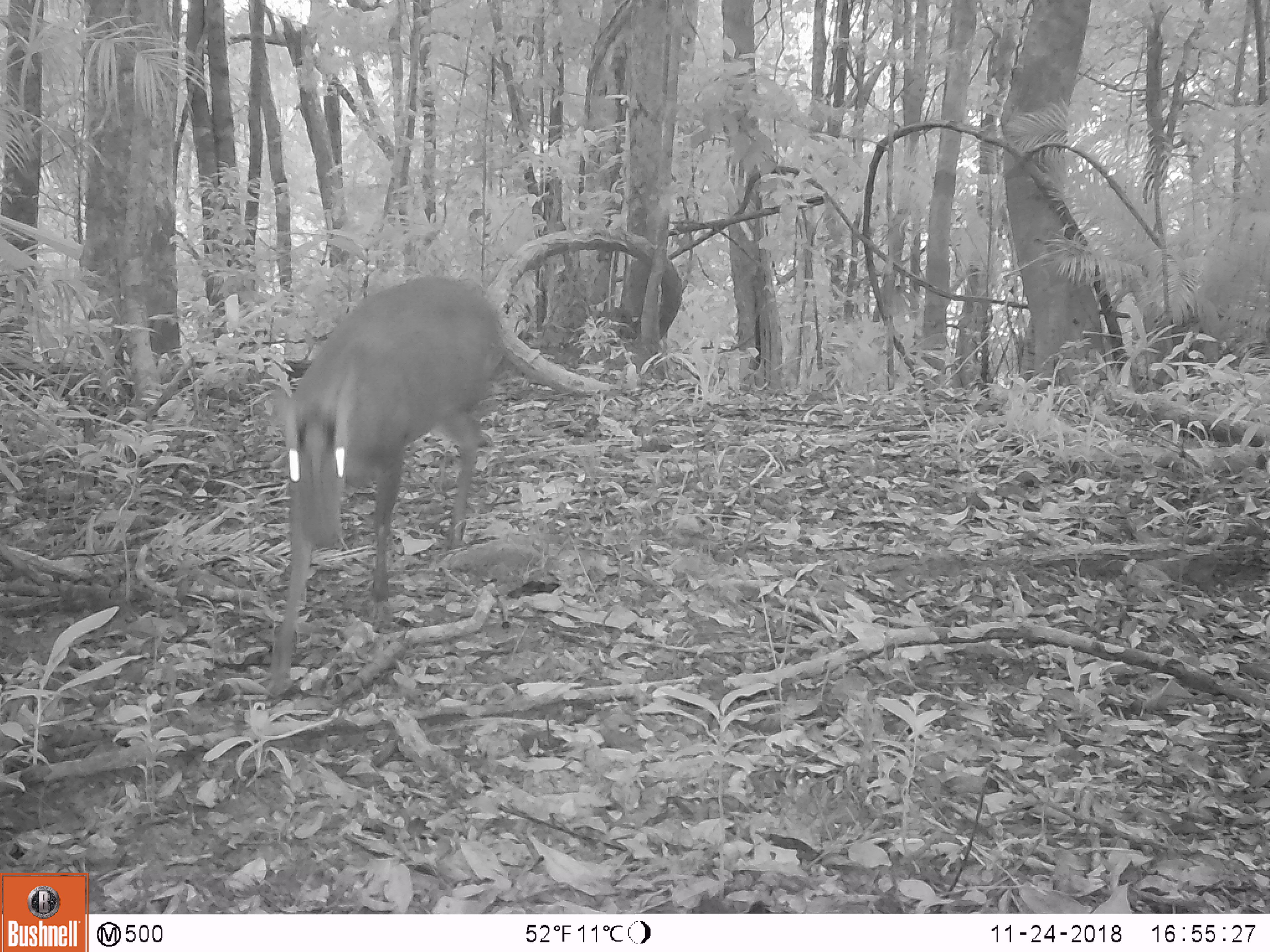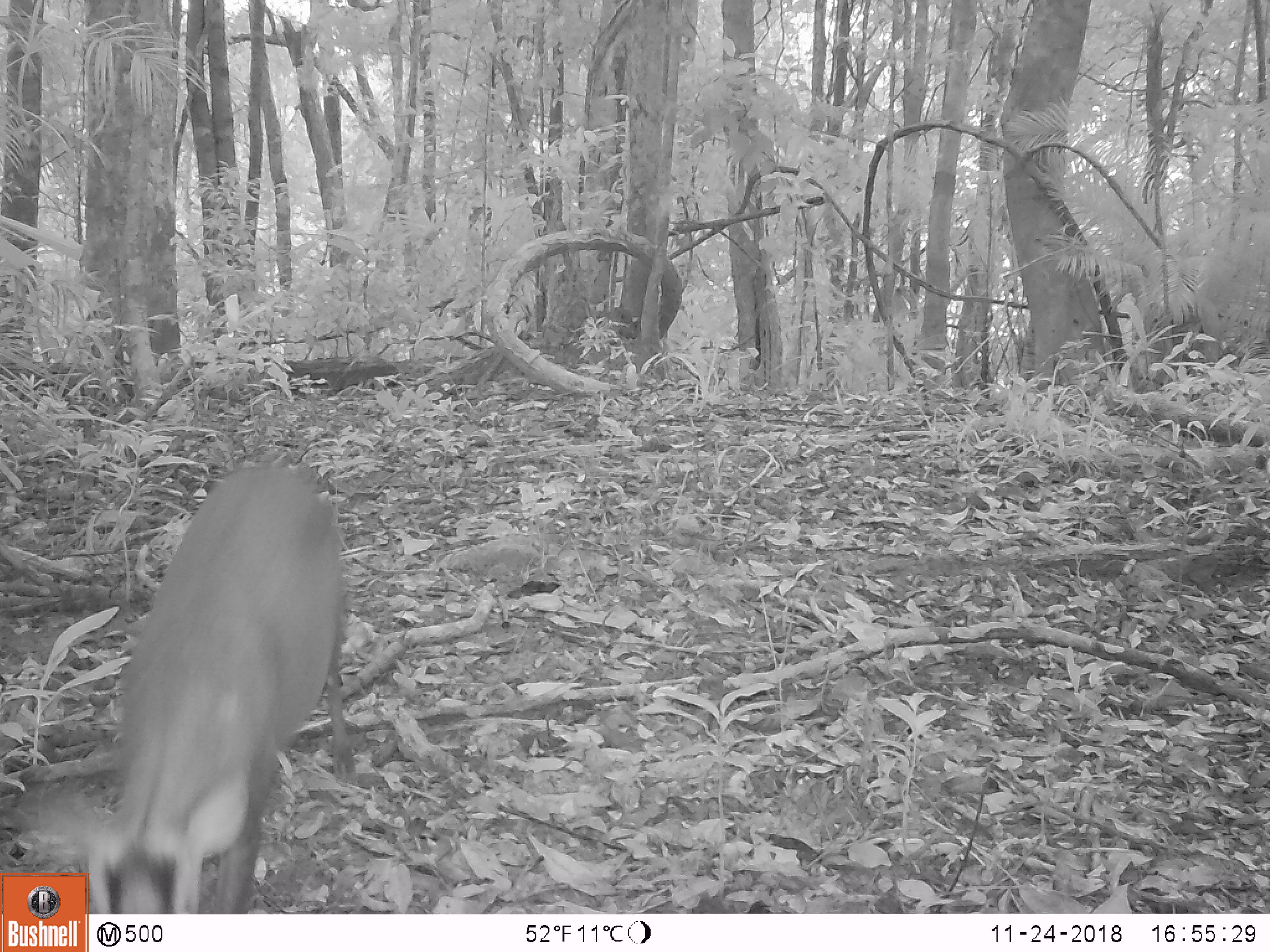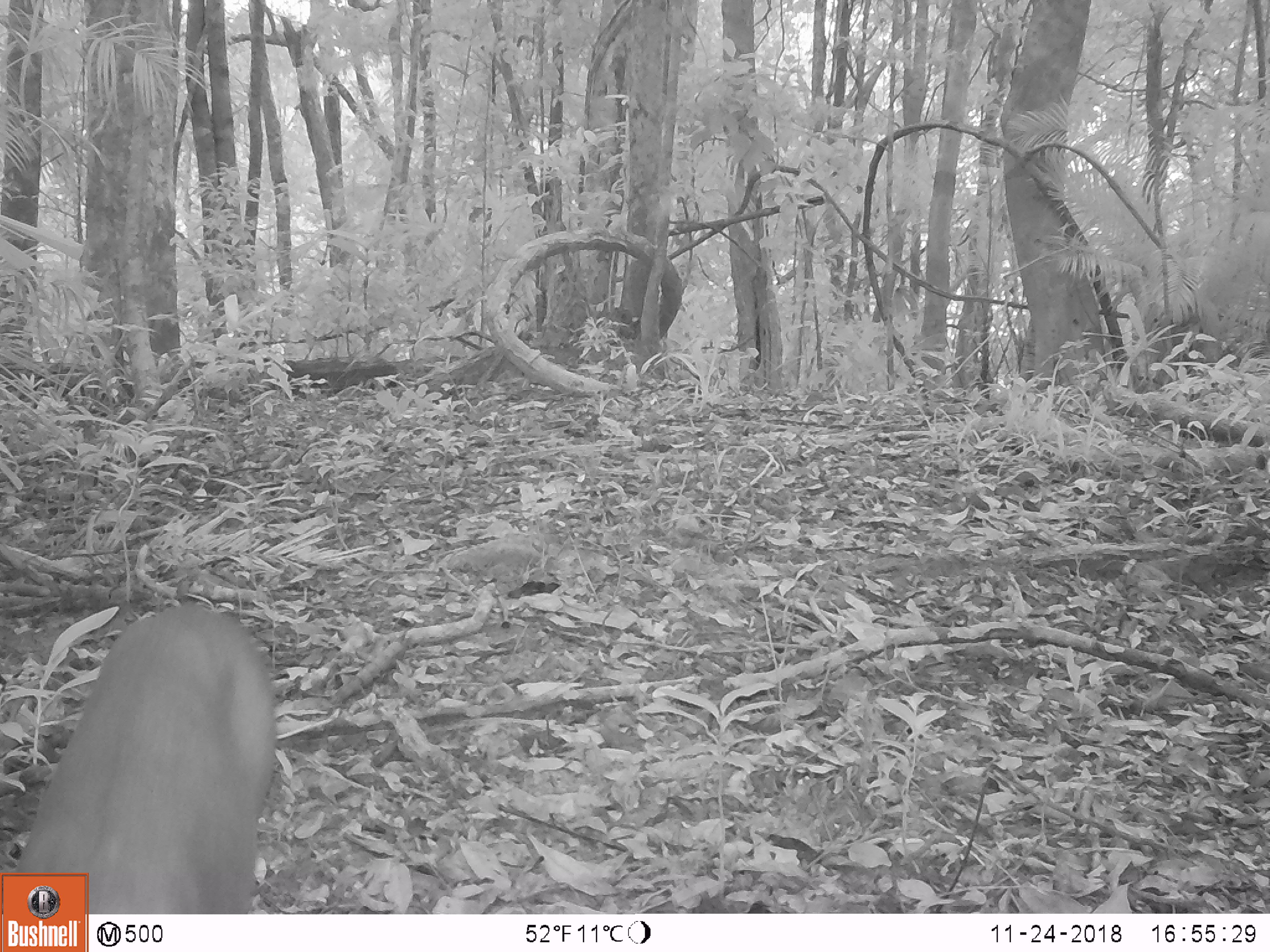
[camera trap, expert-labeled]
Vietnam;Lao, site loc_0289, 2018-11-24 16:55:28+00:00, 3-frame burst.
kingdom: Animalia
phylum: Chordata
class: Mammalia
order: Artiodactyla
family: Cervidae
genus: Muntiacus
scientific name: Muntiacus rooseveltorum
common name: roosevelt's muntjac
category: roosevelts muntjac group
Roosevelts muntjac group (roosevelt's muntjac) (Muntiacus rooseveltorum). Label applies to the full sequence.